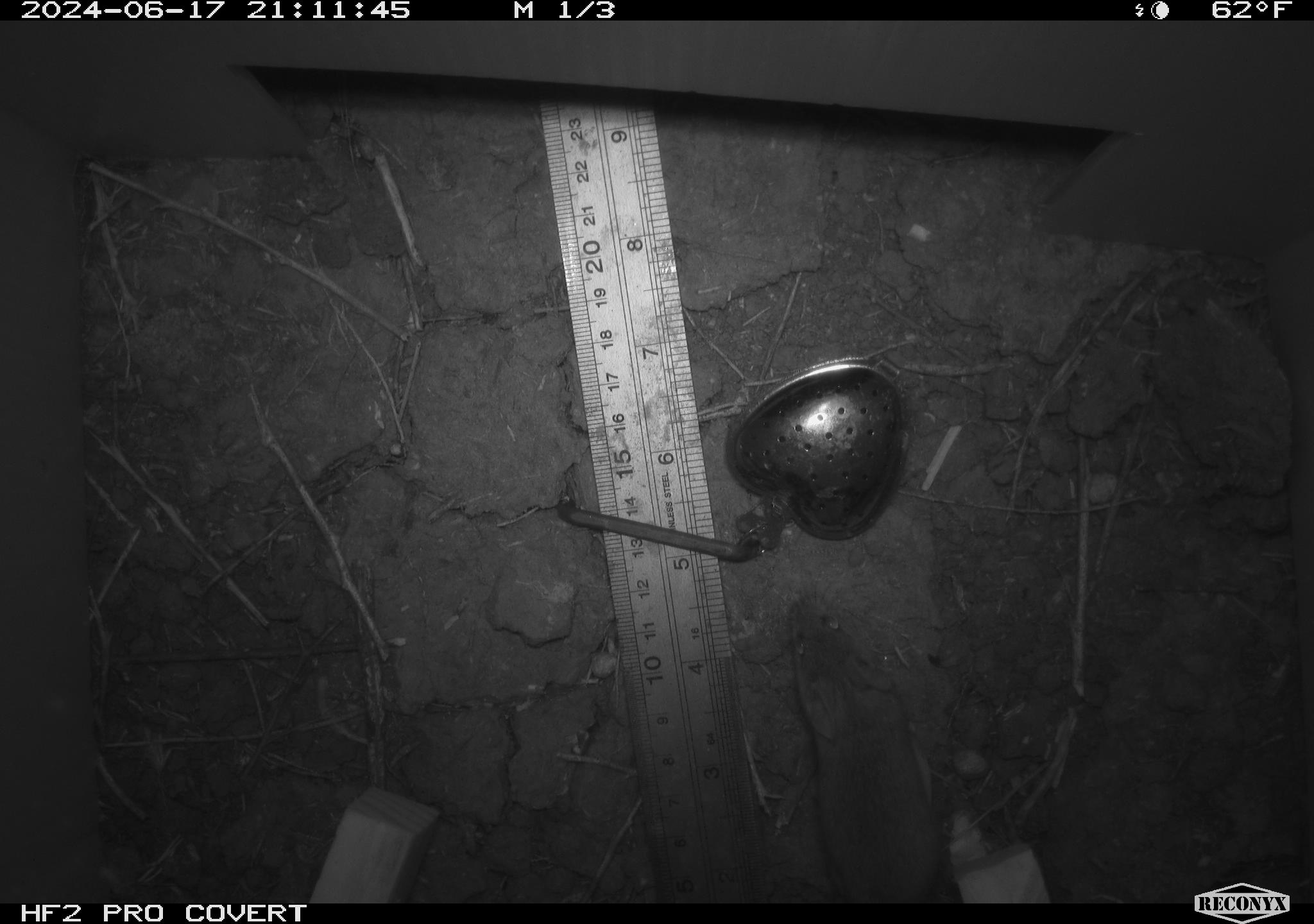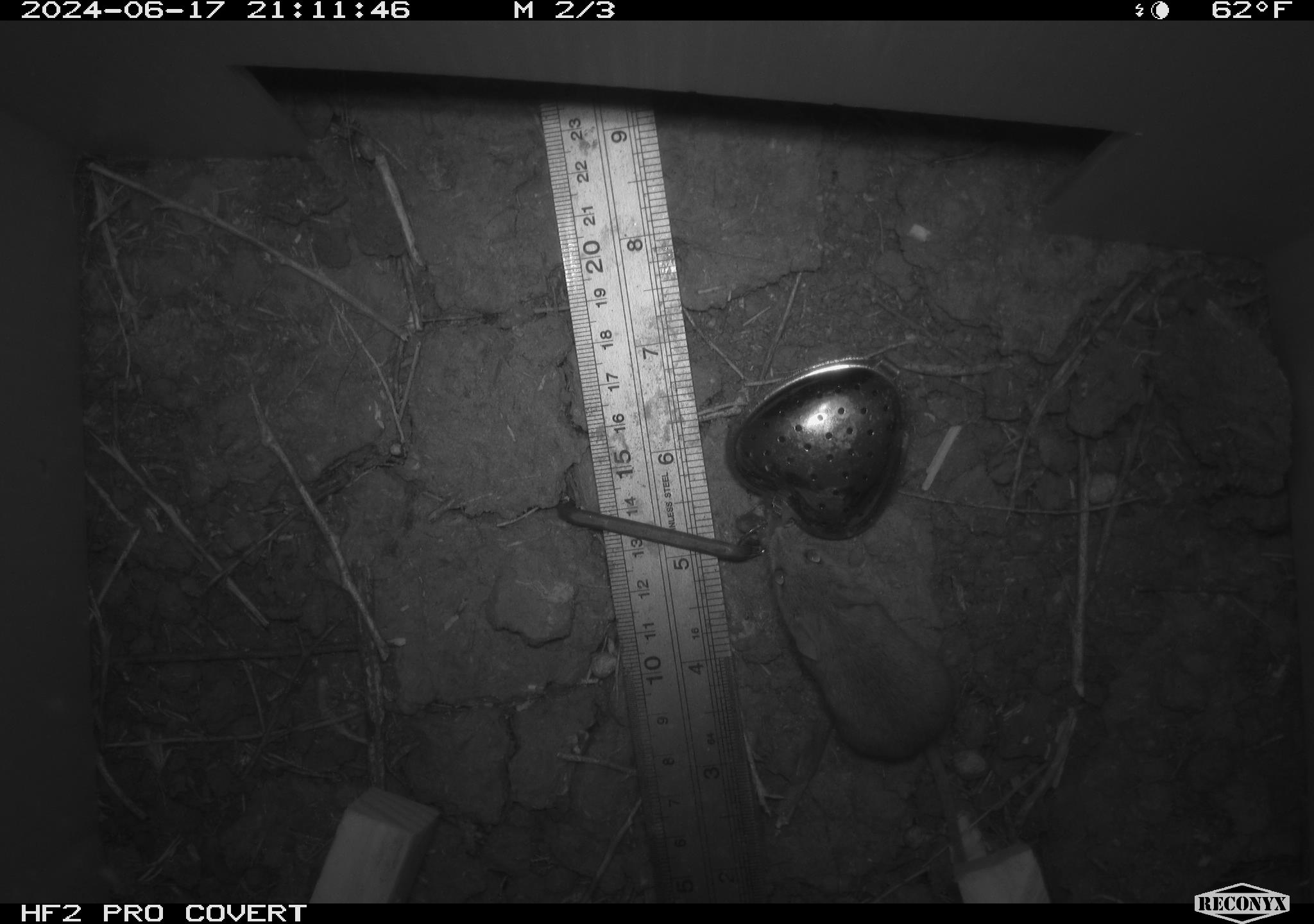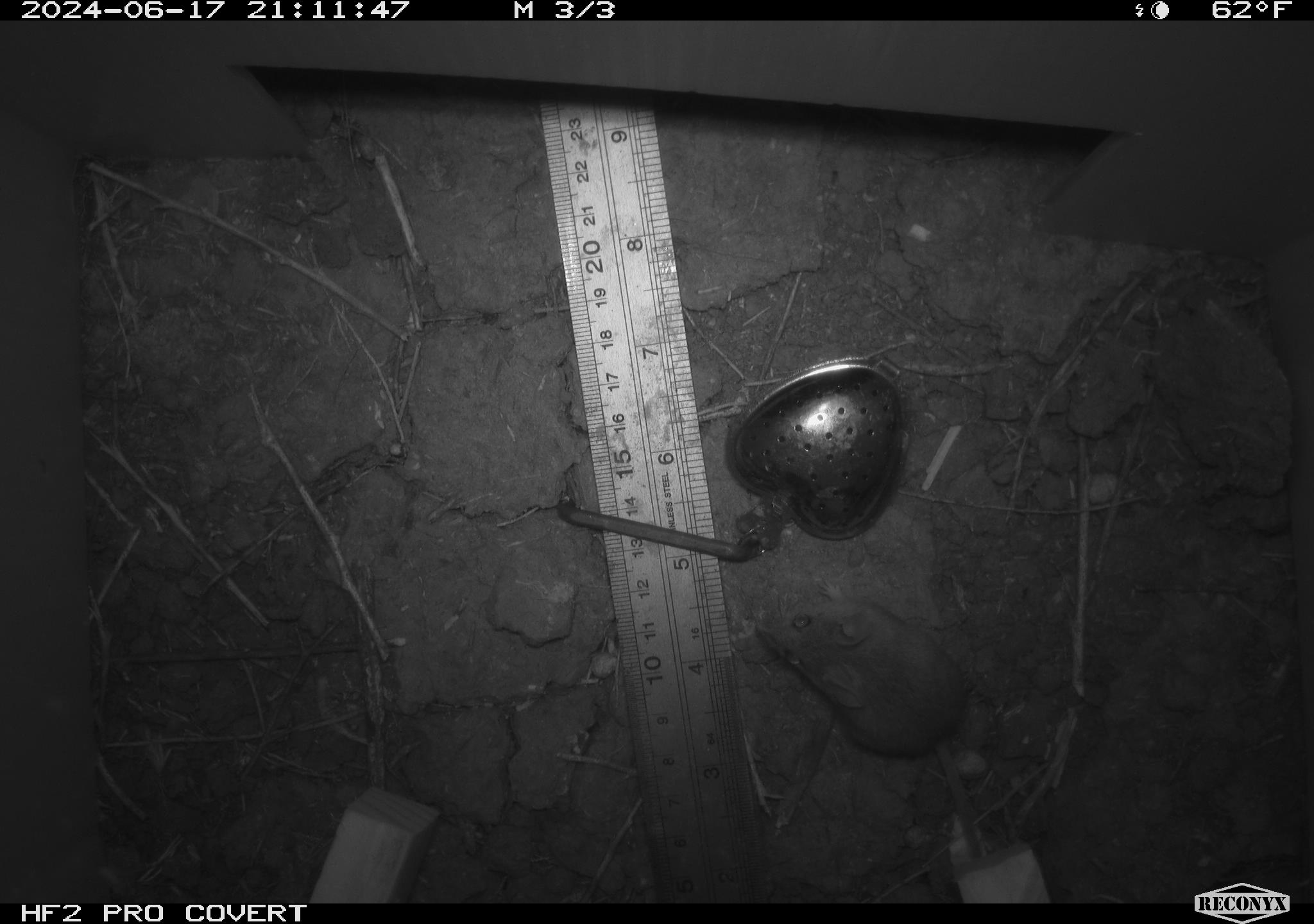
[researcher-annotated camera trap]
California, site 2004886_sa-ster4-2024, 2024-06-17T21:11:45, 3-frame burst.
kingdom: Animalia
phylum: Chordata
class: Mammalia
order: Rodentia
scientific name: Rodentia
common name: mouse species